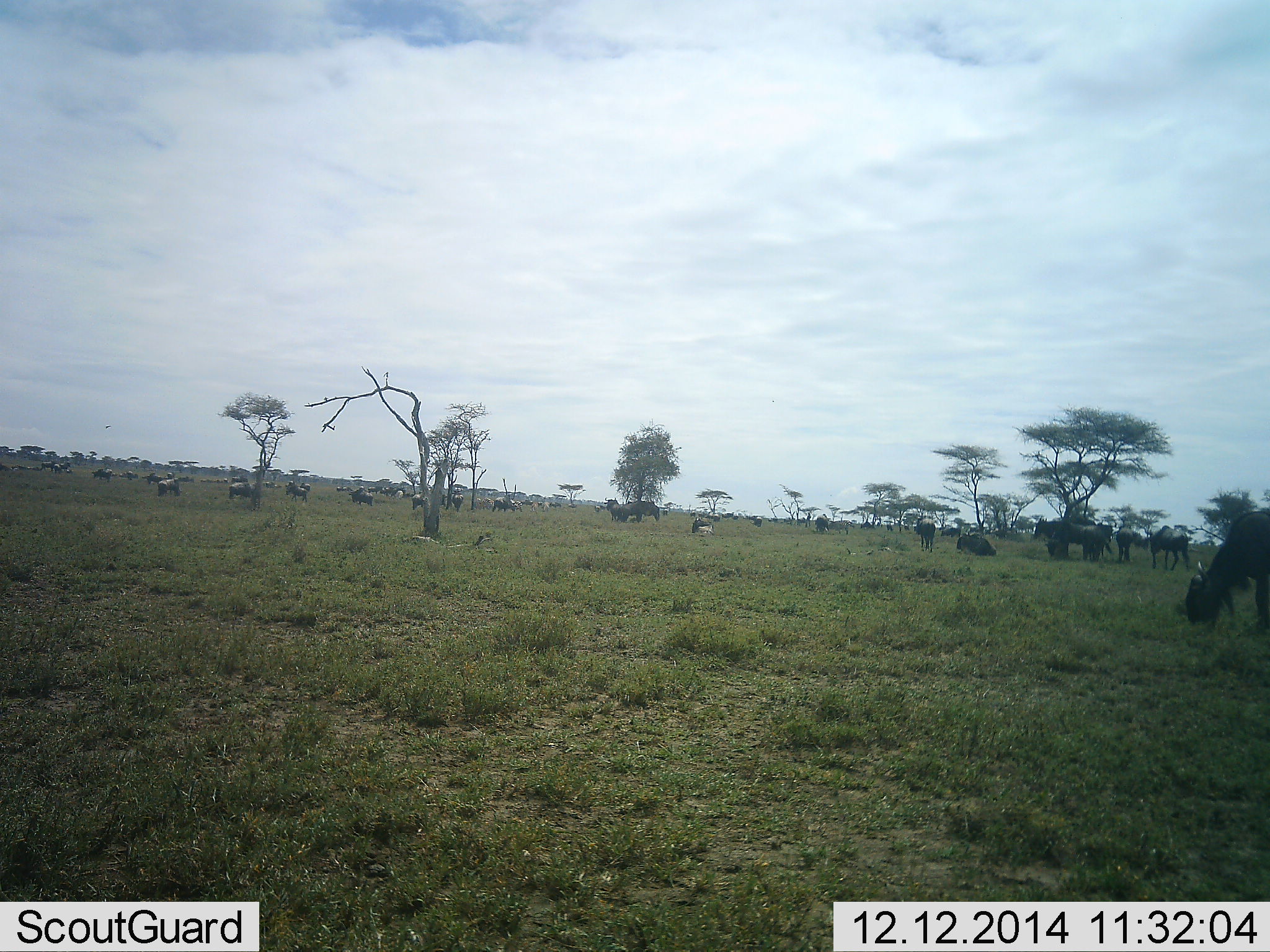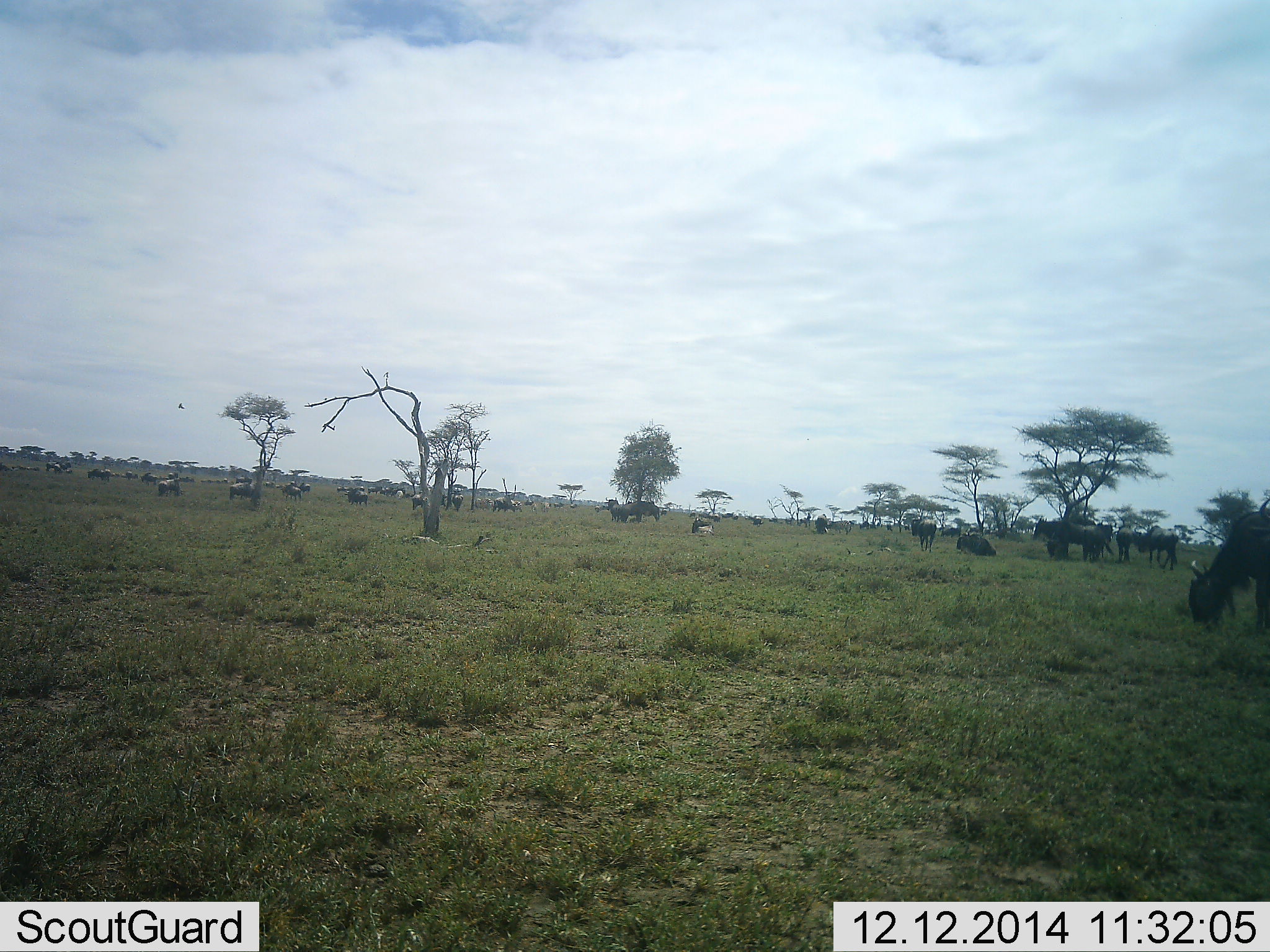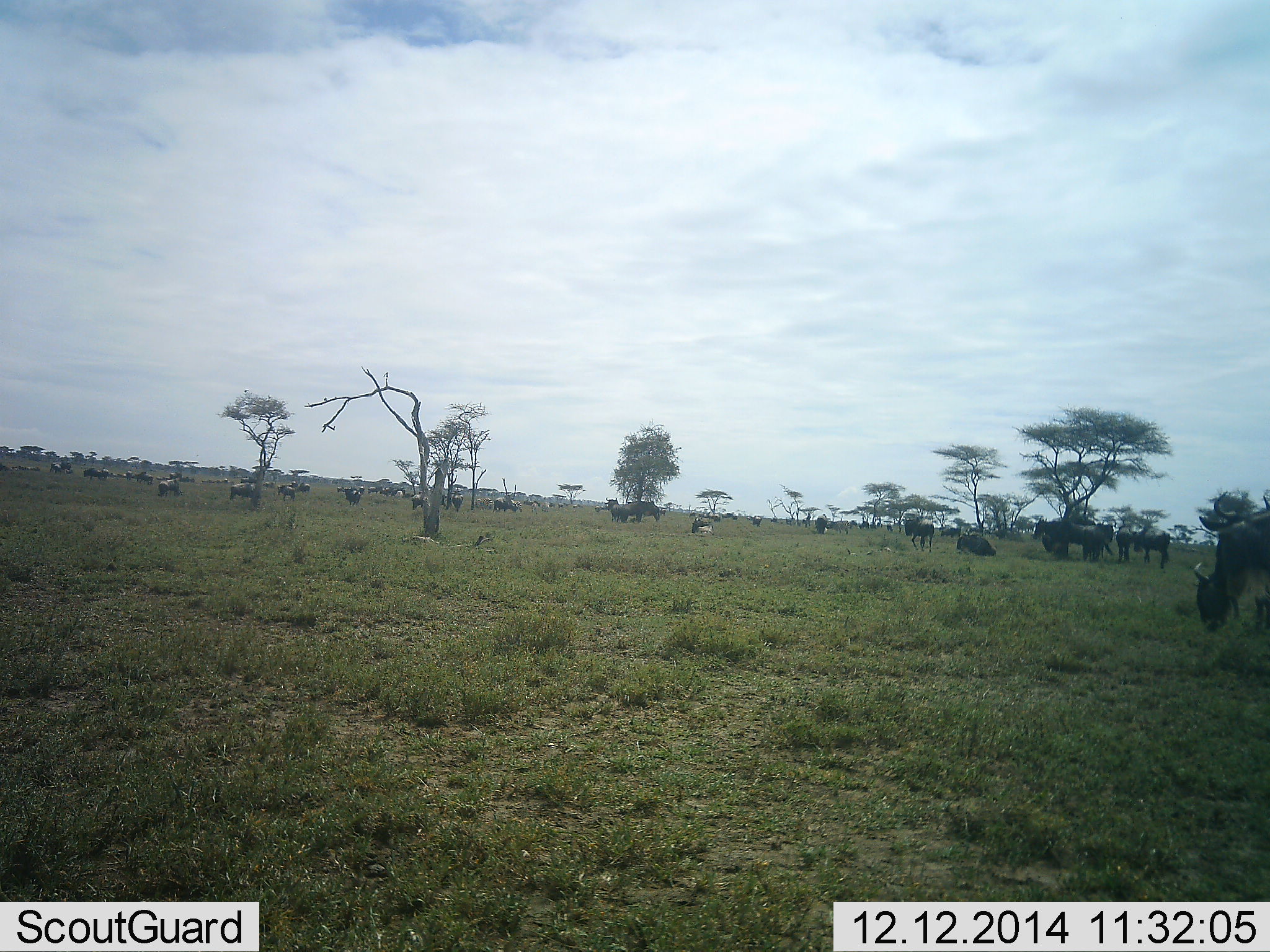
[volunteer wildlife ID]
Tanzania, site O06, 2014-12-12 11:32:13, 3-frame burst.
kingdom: Animalia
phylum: Chordata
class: Mammalia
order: Artiodactyla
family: Bovidae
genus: Connochaetes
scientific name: Connochaetes taurinus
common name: blue wildebeest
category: wildebeest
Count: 11-50.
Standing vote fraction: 45%.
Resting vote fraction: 36%.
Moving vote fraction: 64%.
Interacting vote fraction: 18%.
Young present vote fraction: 0%.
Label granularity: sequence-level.